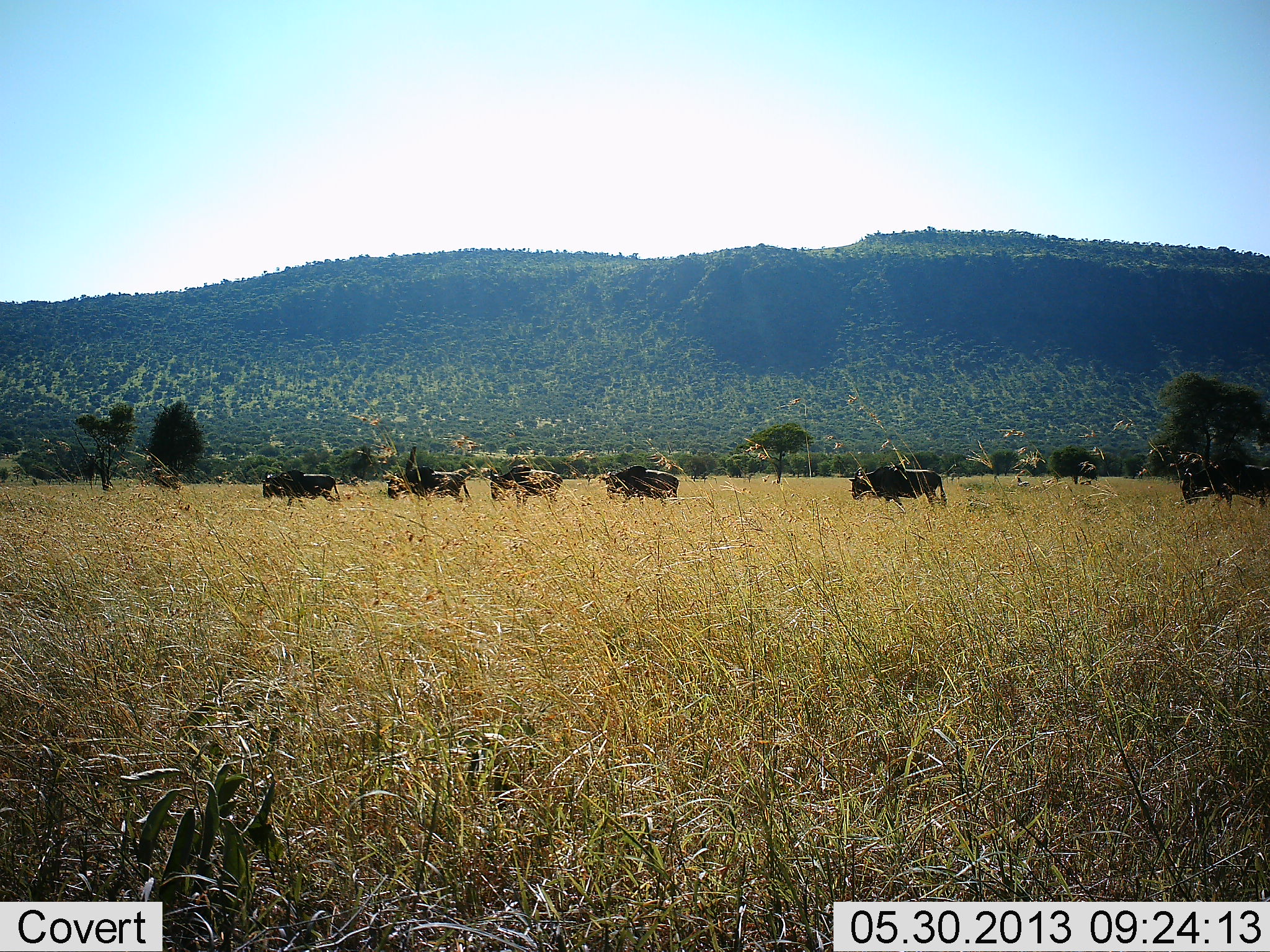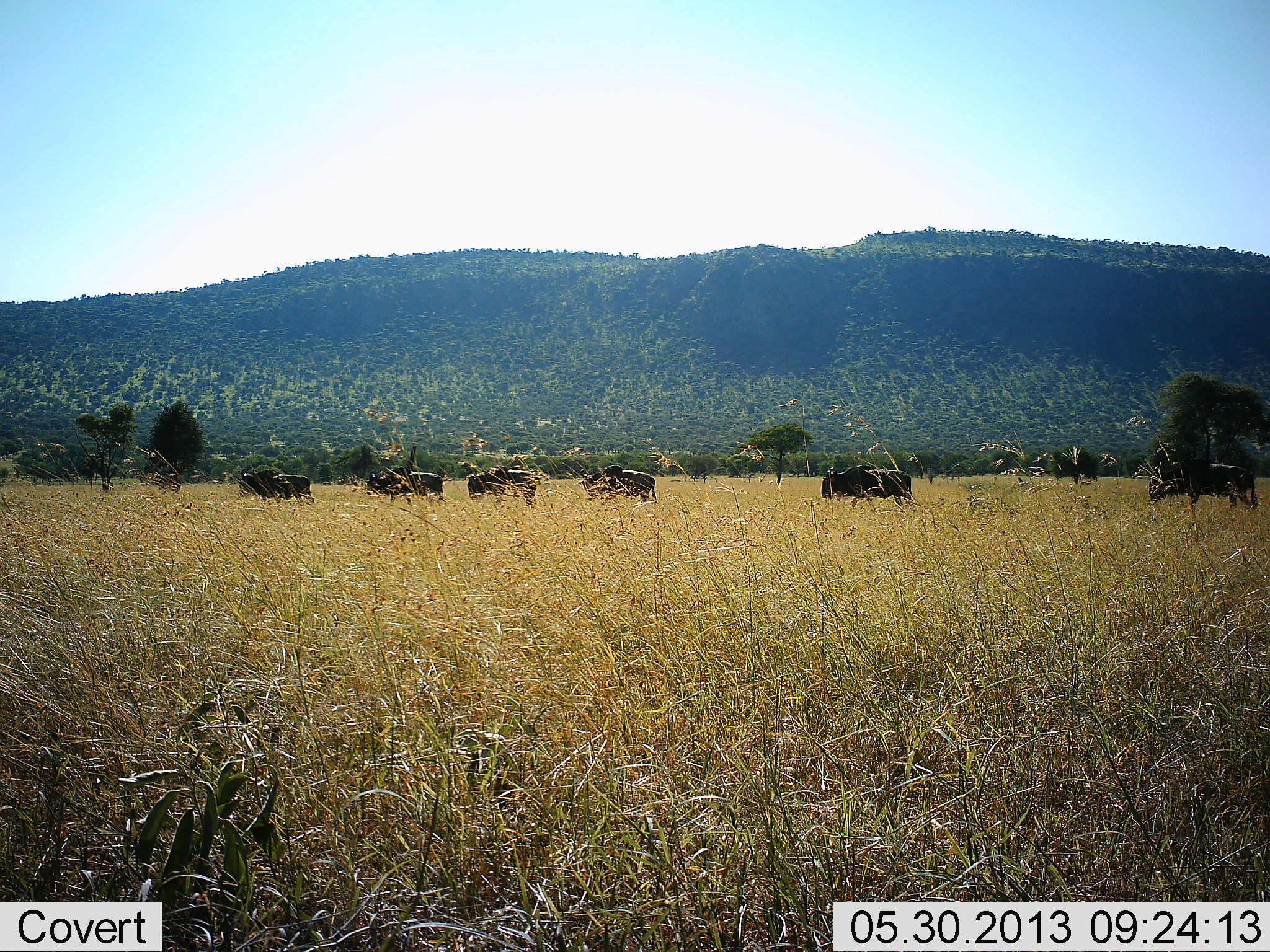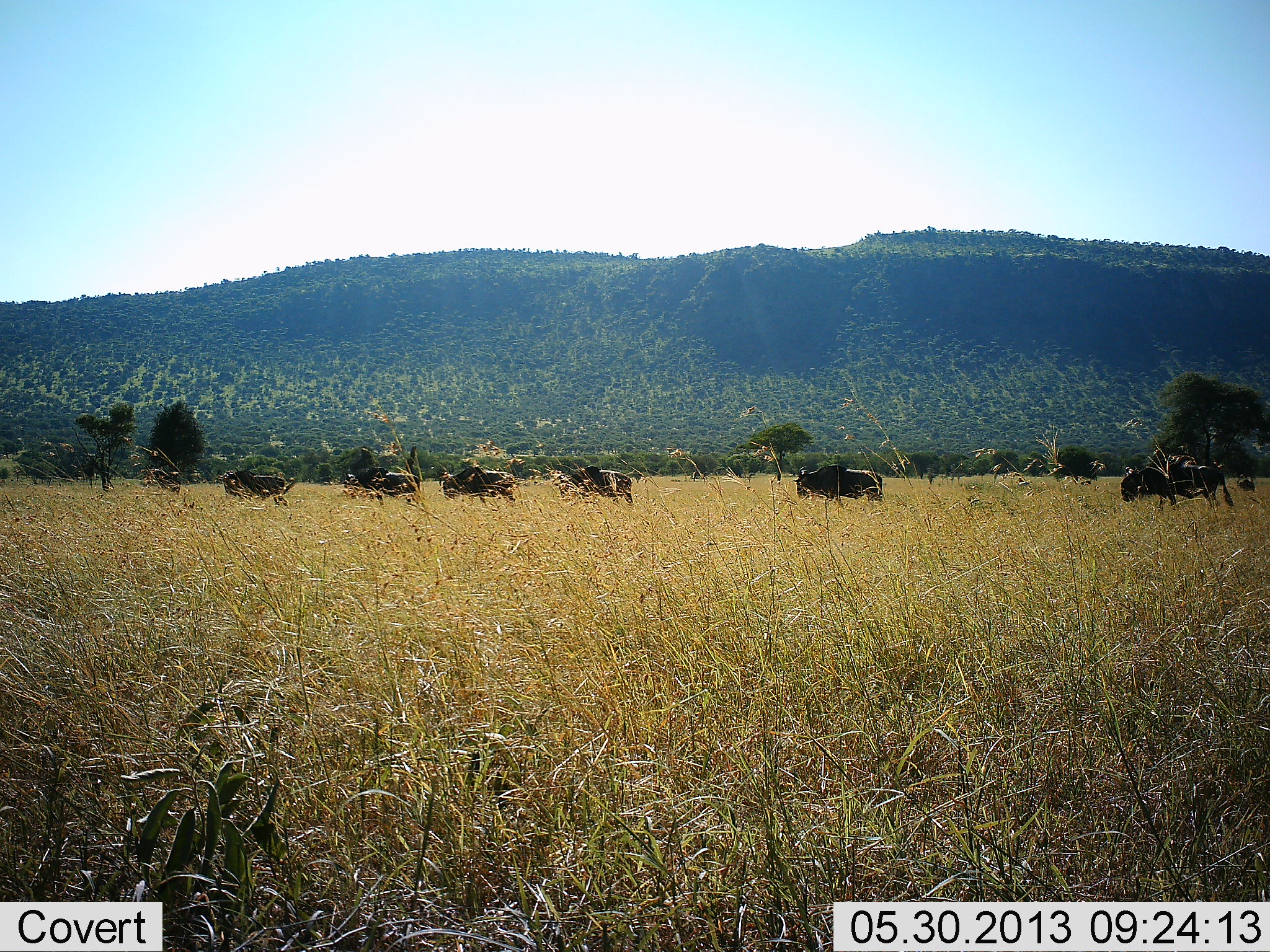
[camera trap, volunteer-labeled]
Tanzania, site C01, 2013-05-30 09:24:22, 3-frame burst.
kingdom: Animalia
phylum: Chordata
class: Mammalia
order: Artiodactyla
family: Bovidae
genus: Connochaetes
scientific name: Connochaetes taurinus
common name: blue wildebeest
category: wildebeest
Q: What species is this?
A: Wildebeest (blue wildebeest) (Connochaetes taurinus).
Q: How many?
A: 7.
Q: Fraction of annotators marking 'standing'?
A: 5%.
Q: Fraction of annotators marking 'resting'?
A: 0%.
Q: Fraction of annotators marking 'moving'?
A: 100%.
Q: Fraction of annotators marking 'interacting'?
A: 0%.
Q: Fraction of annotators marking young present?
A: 0%.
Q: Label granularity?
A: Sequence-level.